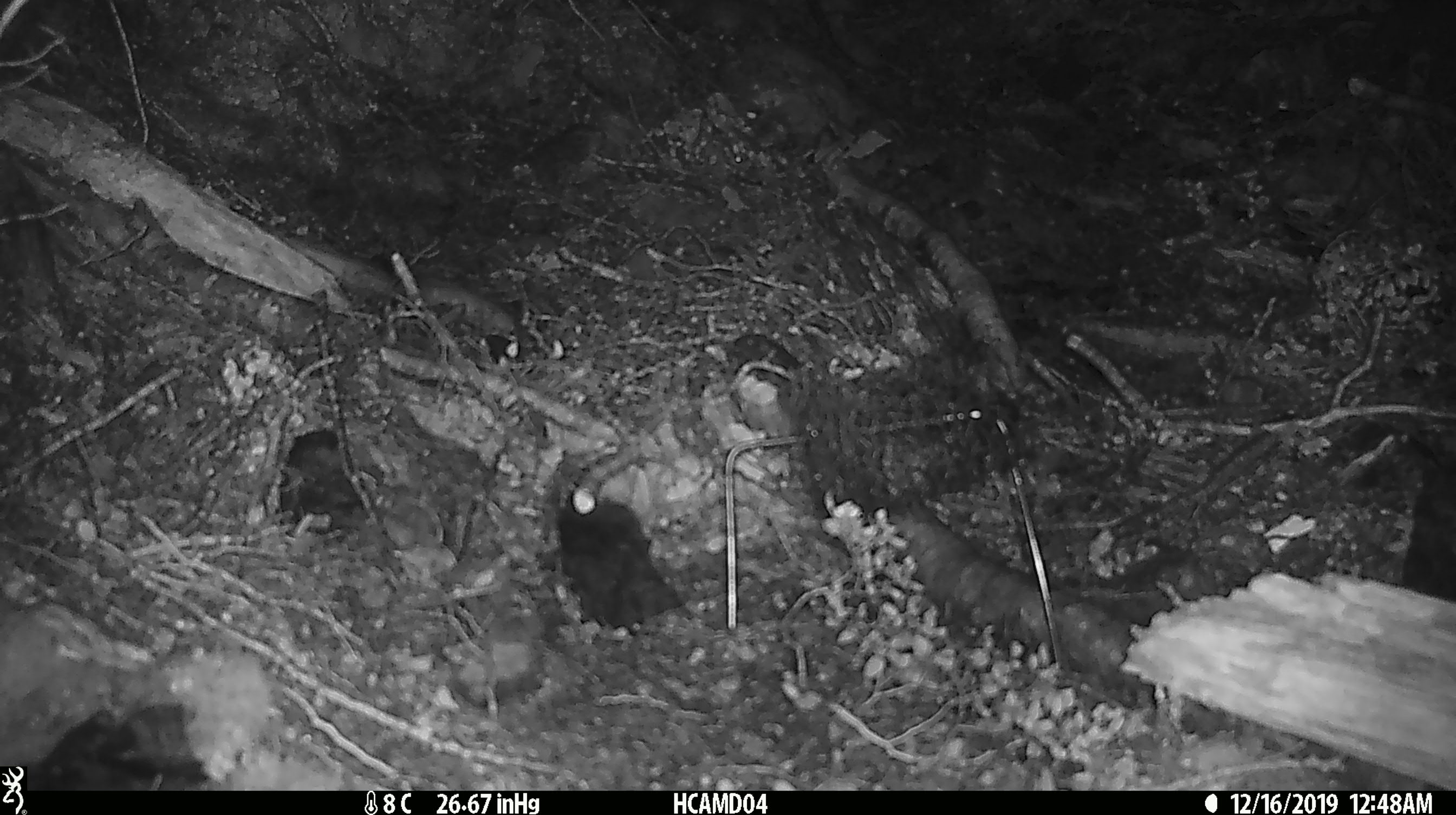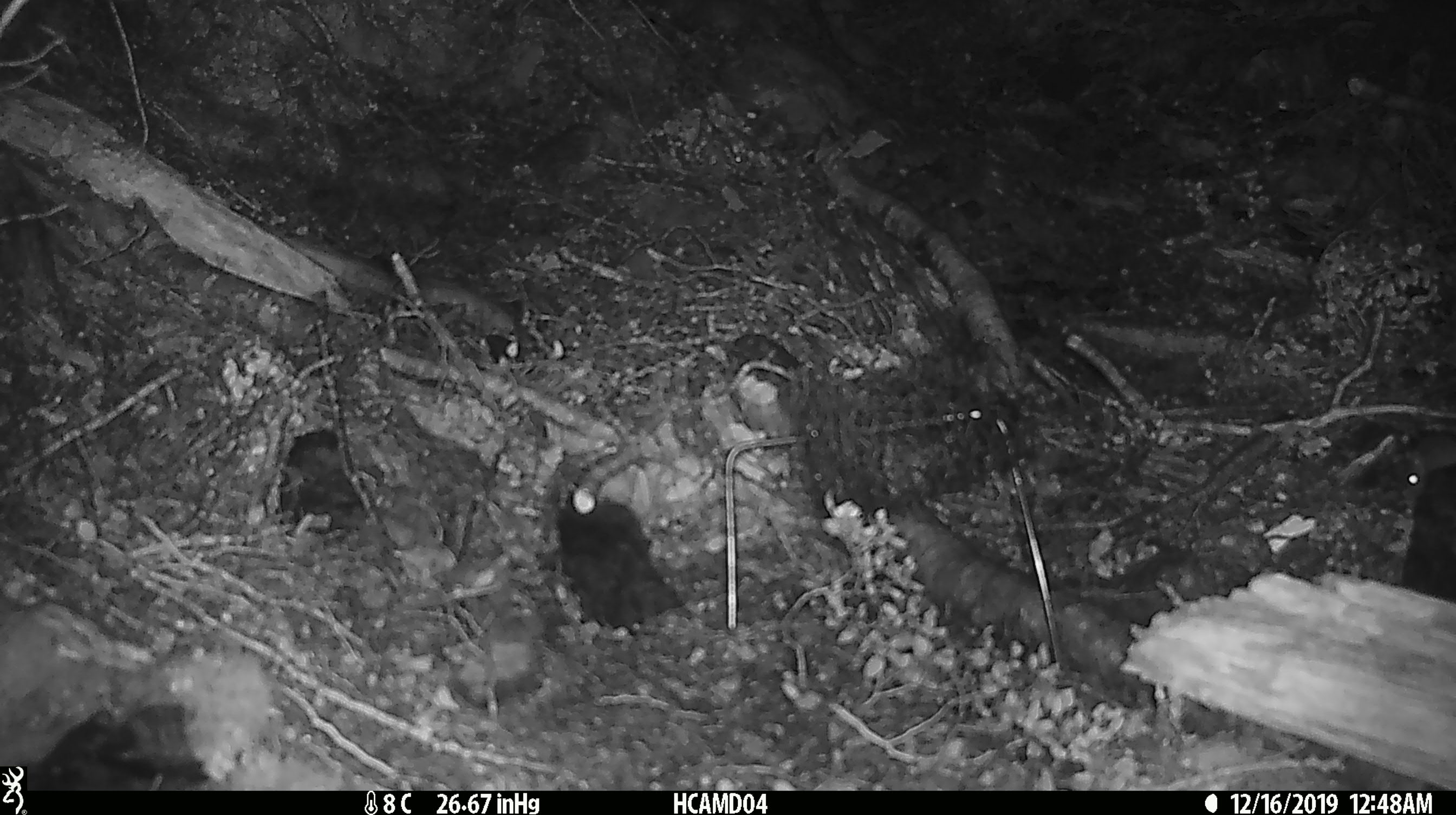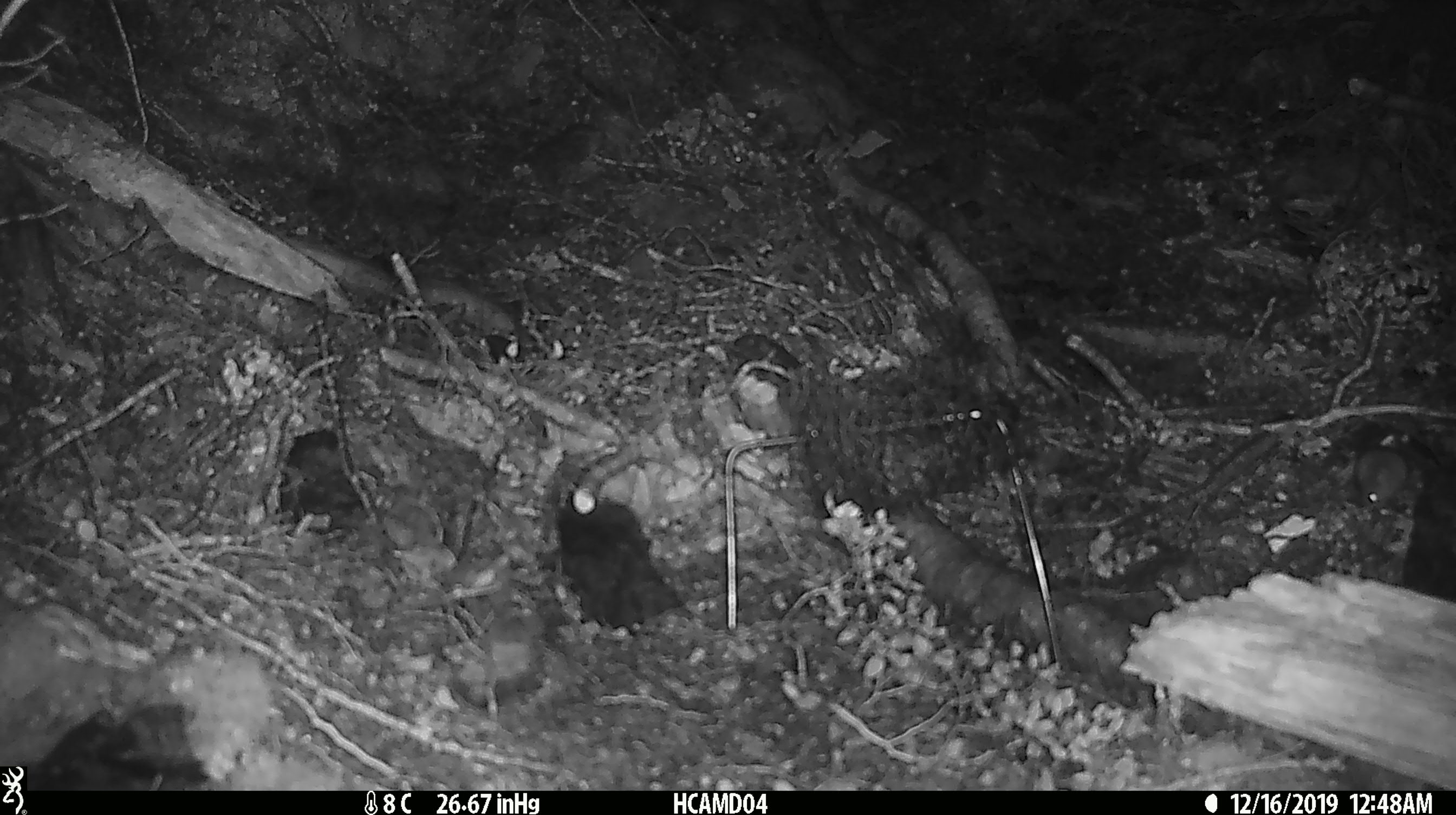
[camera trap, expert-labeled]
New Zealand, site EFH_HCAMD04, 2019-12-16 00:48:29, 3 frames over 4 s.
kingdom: Animalia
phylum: Chordata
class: Mammalia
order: Rodentia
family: Muridae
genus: Mus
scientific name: Mus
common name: mouse